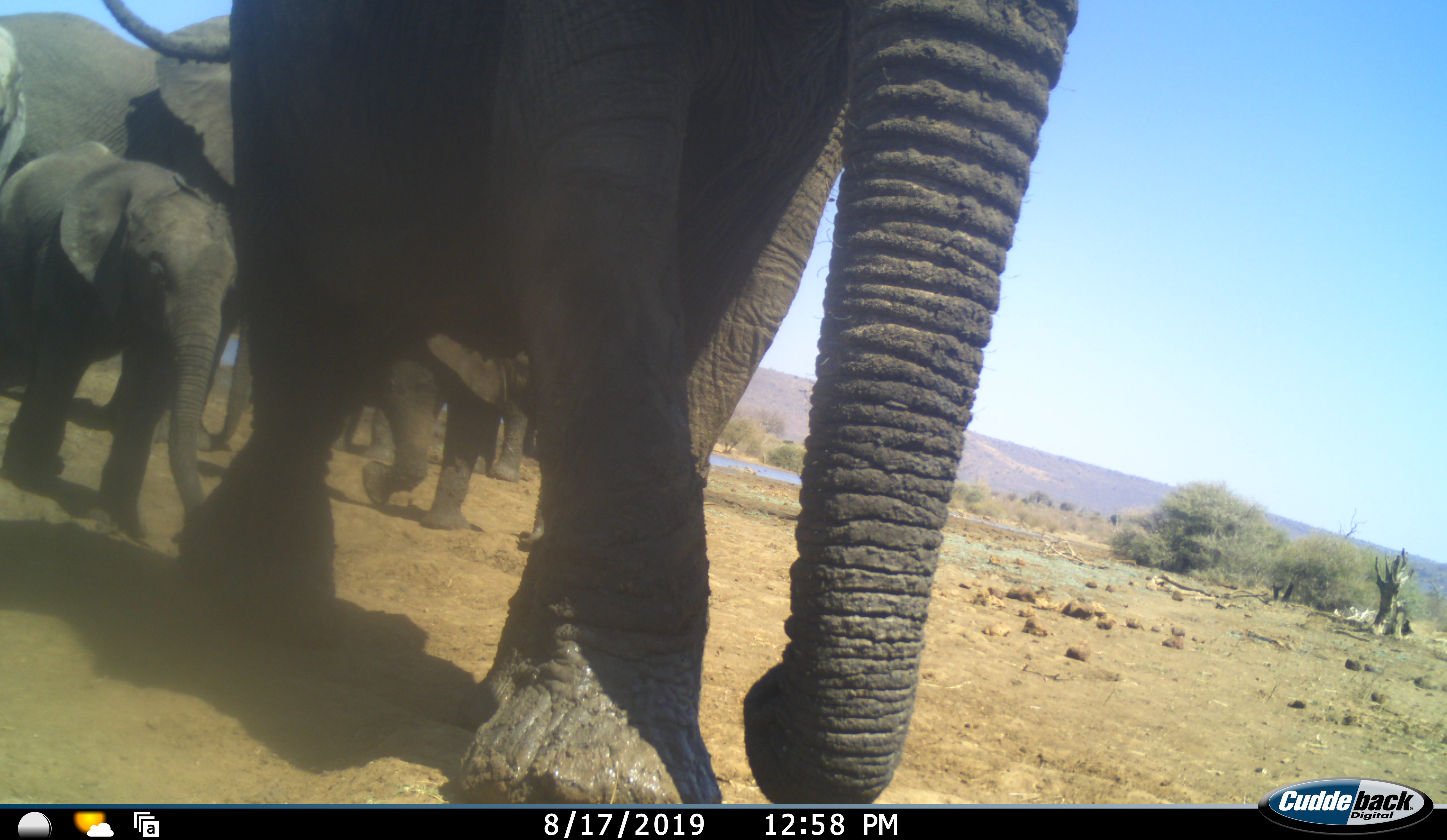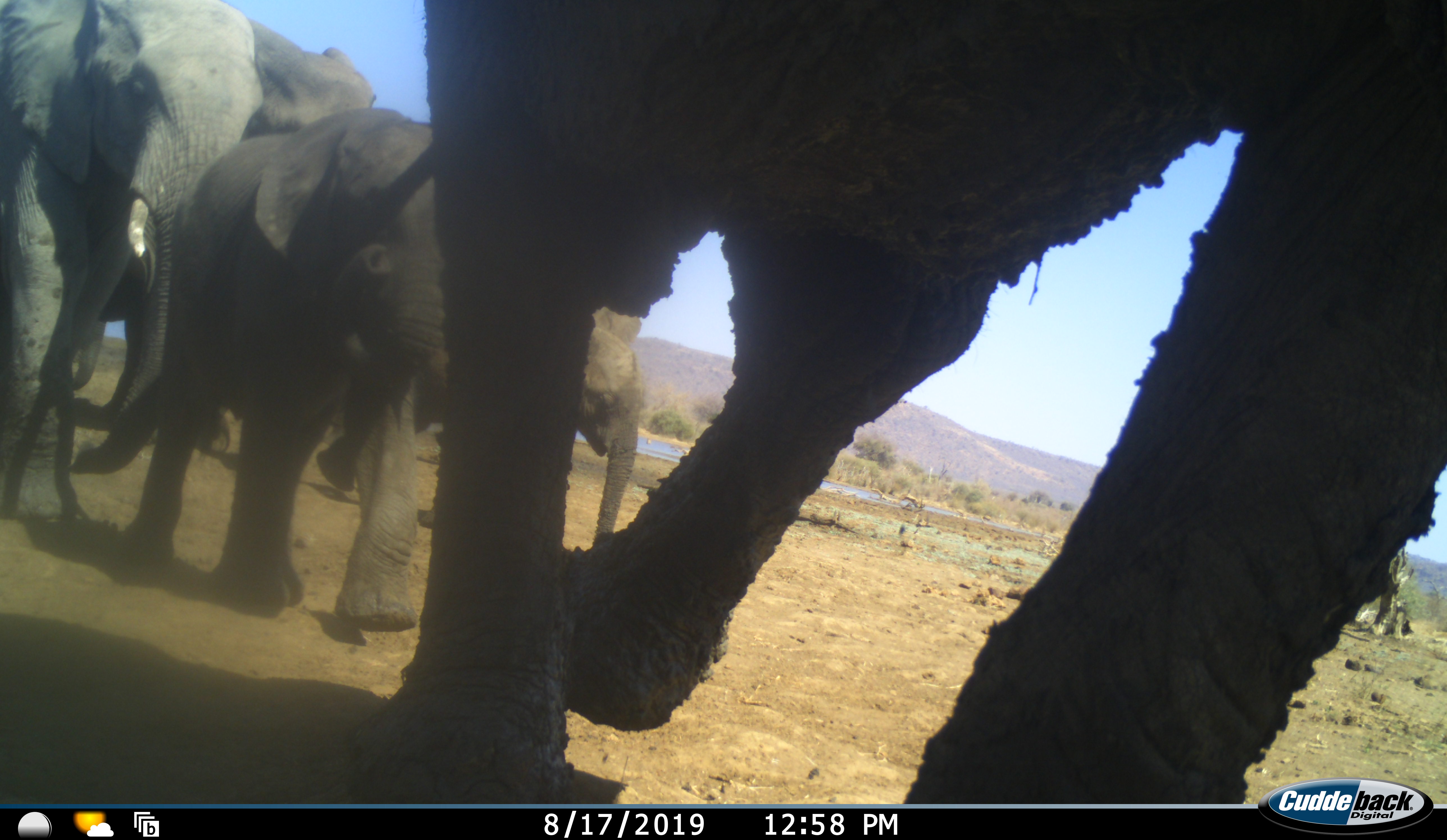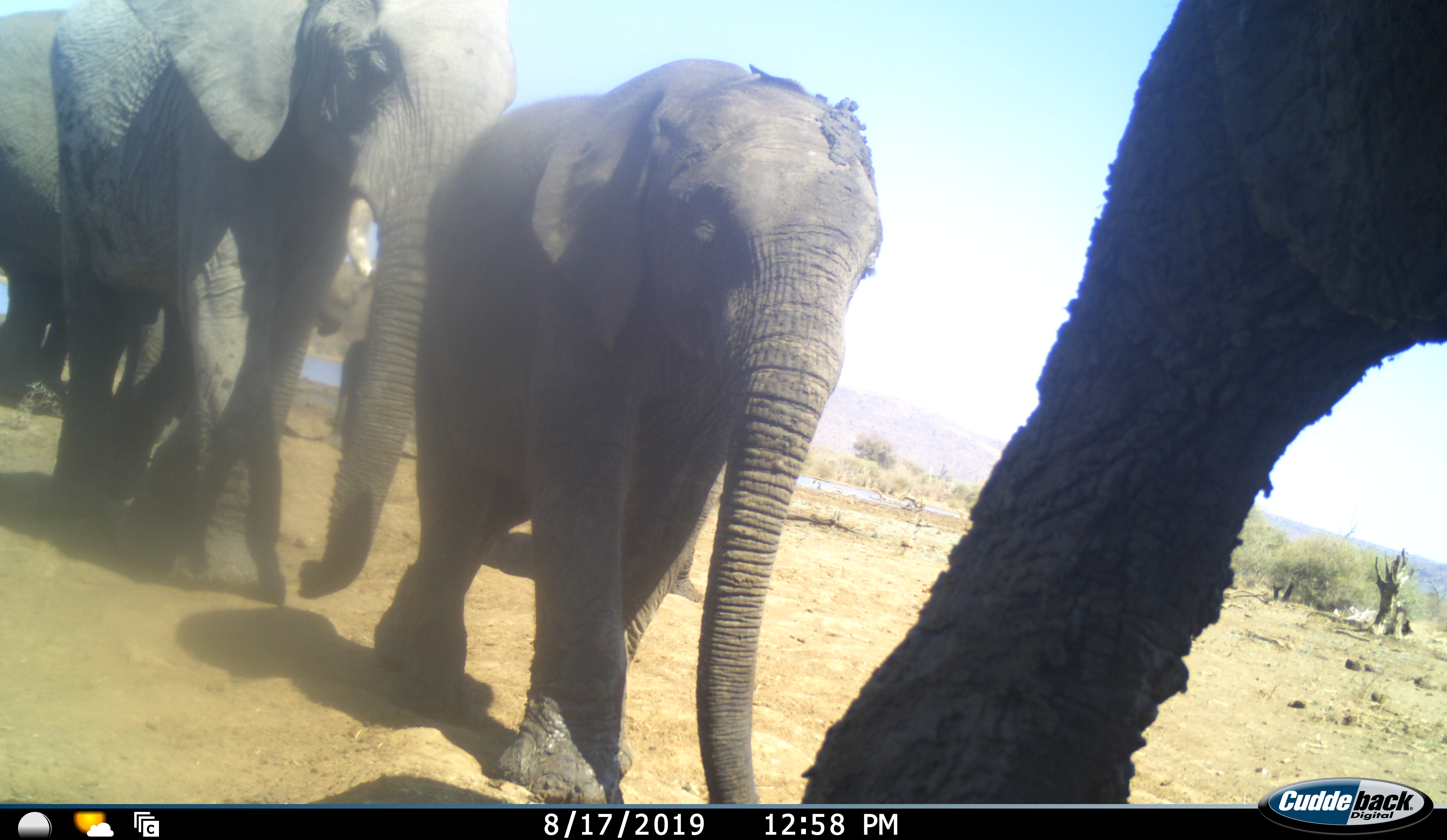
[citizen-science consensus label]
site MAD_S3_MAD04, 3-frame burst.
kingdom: Animalia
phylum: Chordata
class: Mammalia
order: Proboscidea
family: Elephantidae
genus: Loxodonta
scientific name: Loxodonta africana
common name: african bush elephant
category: elephant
Elephant (african bush elephant) (Loxodonta africana), count 5. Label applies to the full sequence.